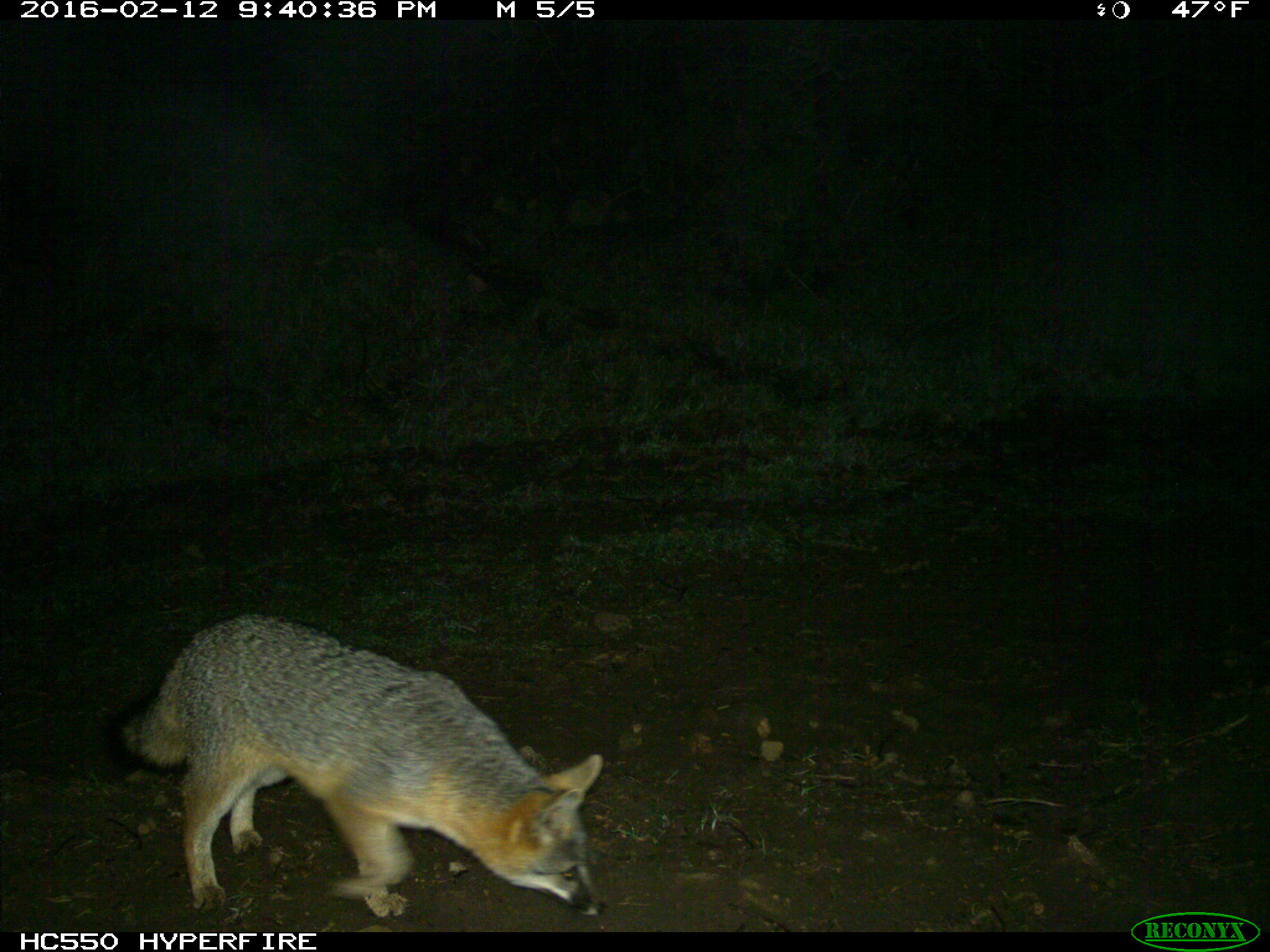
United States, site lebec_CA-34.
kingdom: Animalia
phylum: Chordata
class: Mammalia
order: Carnivora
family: Canidae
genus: Urocyon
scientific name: Urocyon cinereoargenteus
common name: gray fox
Urocyon cinereoargenteus (gray fox).